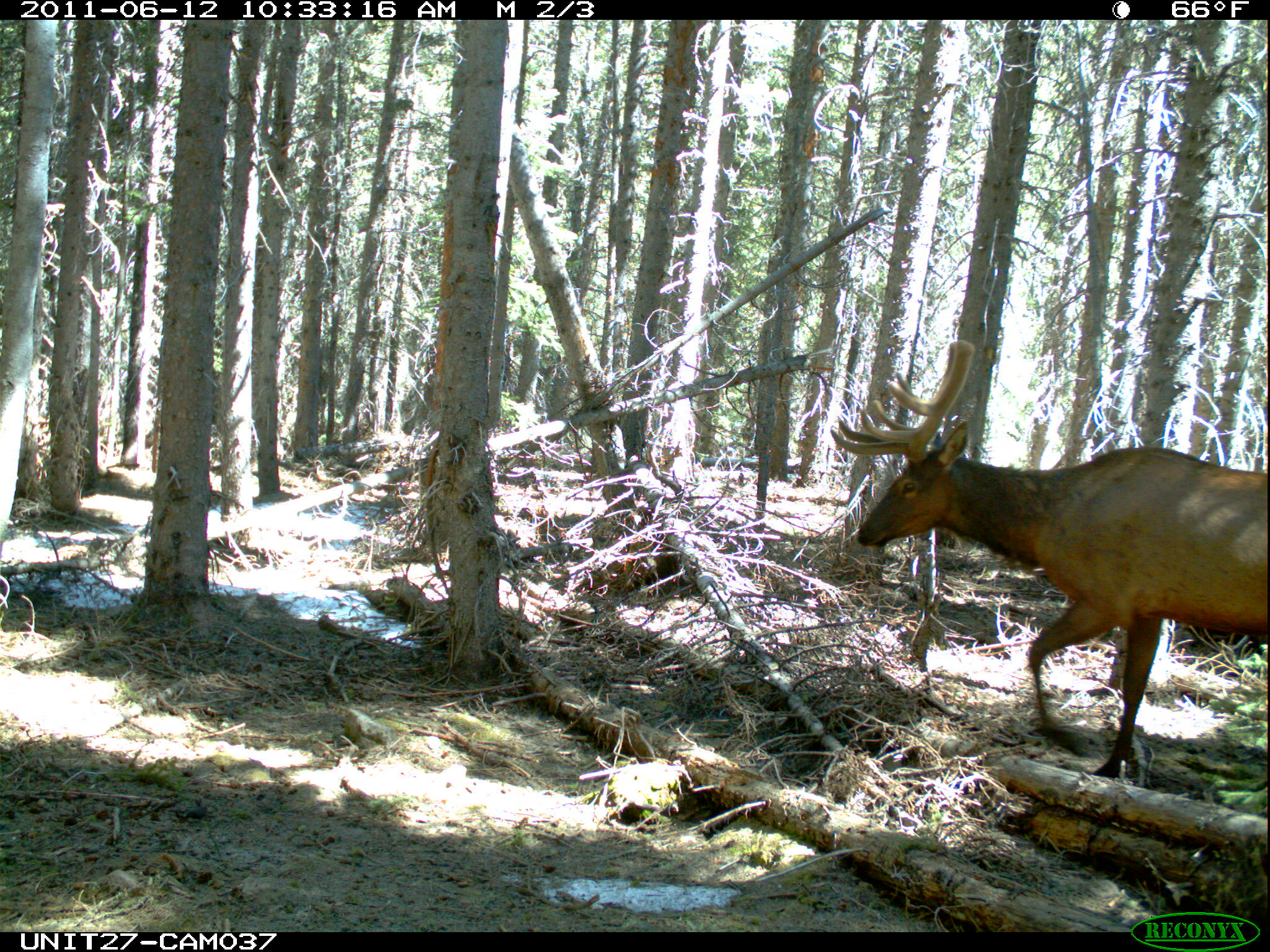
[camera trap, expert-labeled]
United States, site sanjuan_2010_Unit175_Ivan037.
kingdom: Animalia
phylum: Chordata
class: Mammalia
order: Artiodactyla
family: Cervidae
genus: Cervus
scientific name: Cervus elaphus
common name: red deer